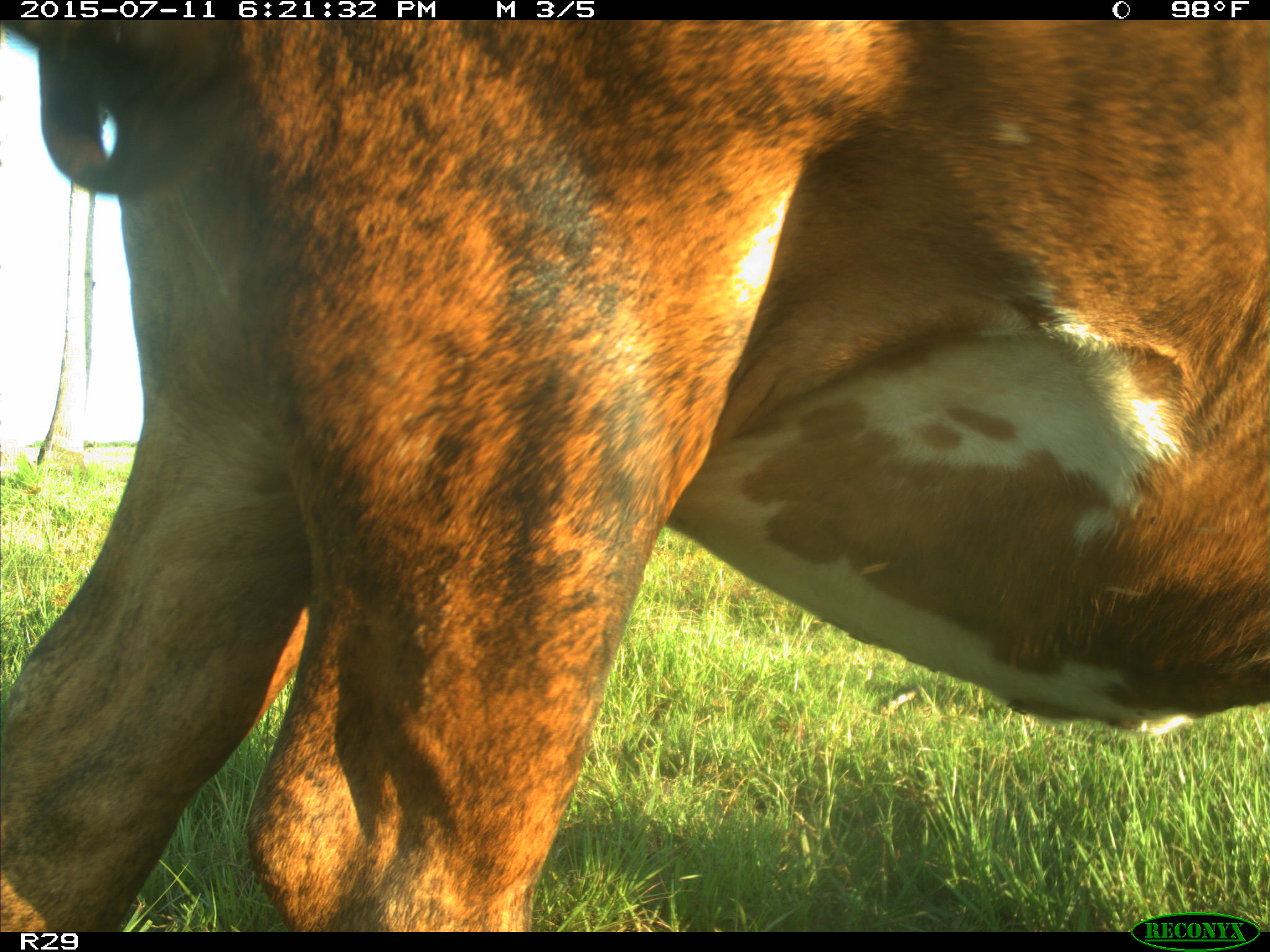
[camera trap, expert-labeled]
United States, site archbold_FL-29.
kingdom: Animalia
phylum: Chordata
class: Mammalia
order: Artiodactyla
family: Bovidae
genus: Bos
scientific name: Bos taurus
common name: domestic cow